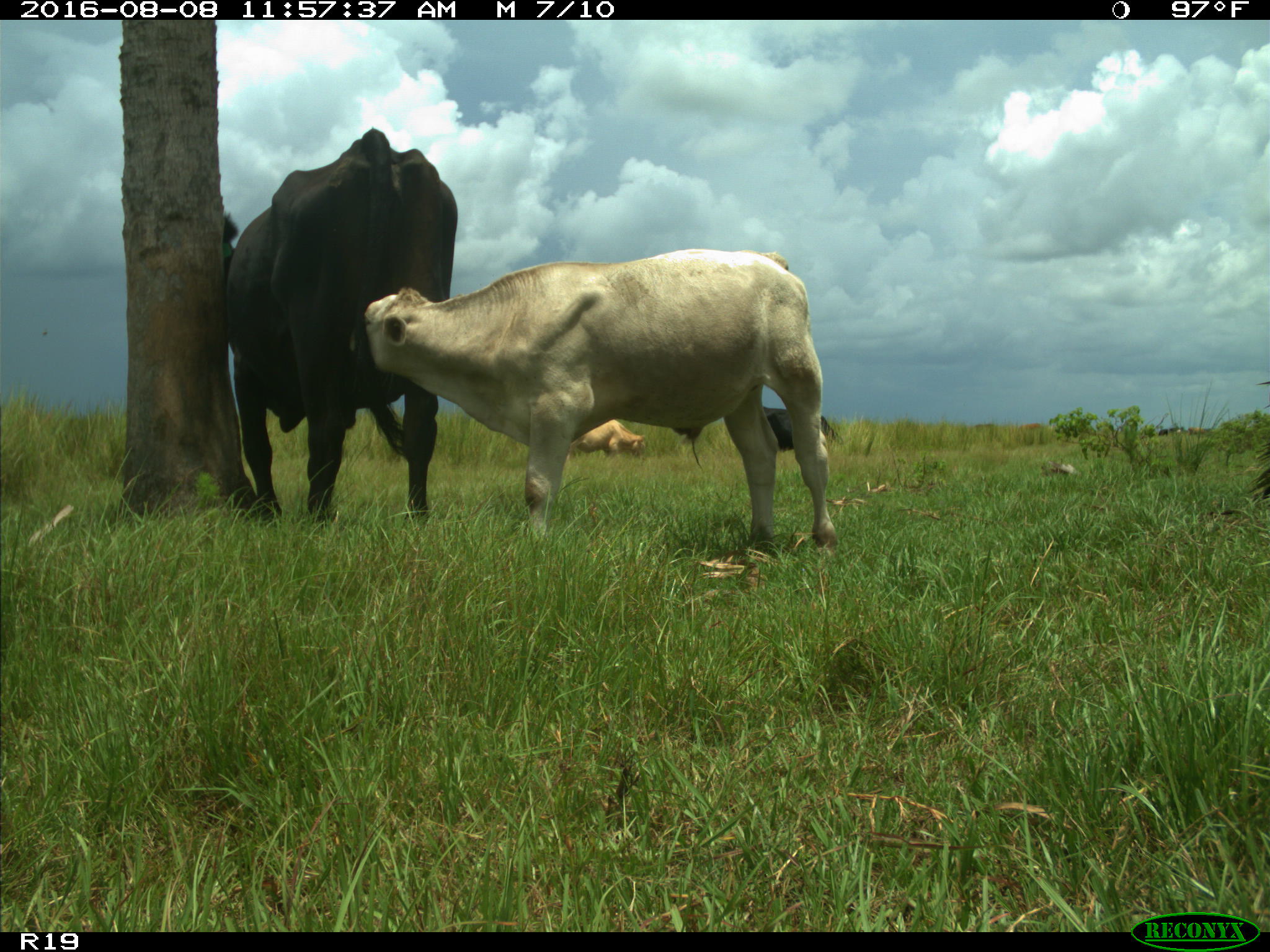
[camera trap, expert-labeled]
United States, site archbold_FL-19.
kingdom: Animalia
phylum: Chordata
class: Mammalia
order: Artiodactyla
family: Bovidae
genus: Bos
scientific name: Bos taurus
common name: domestic cow